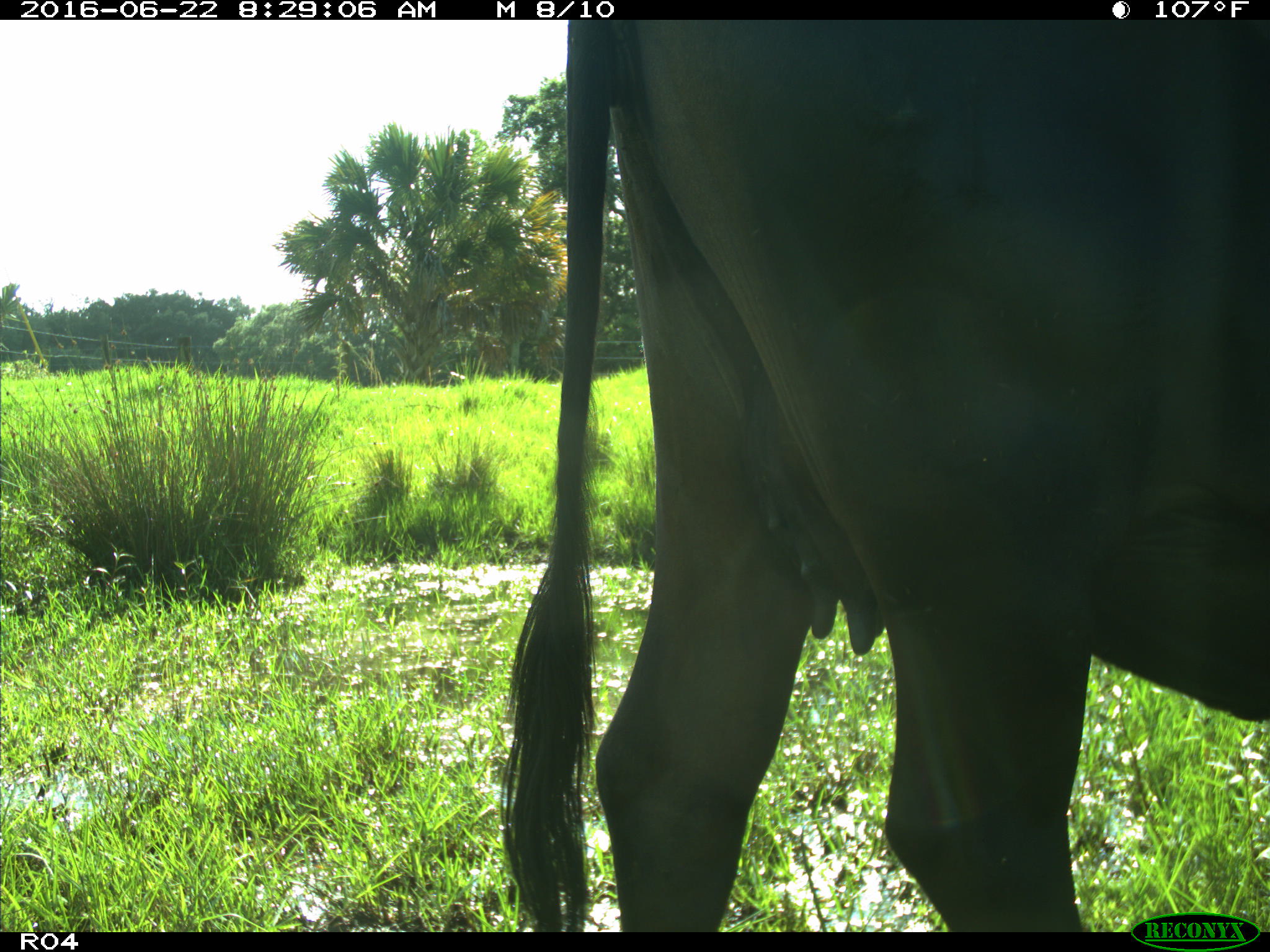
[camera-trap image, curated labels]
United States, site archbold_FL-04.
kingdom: Animalia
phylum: Chordata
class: Mammalia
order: Artiodactyla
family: Bovidae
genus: Bos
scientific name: Bos taurus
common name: domestic cow